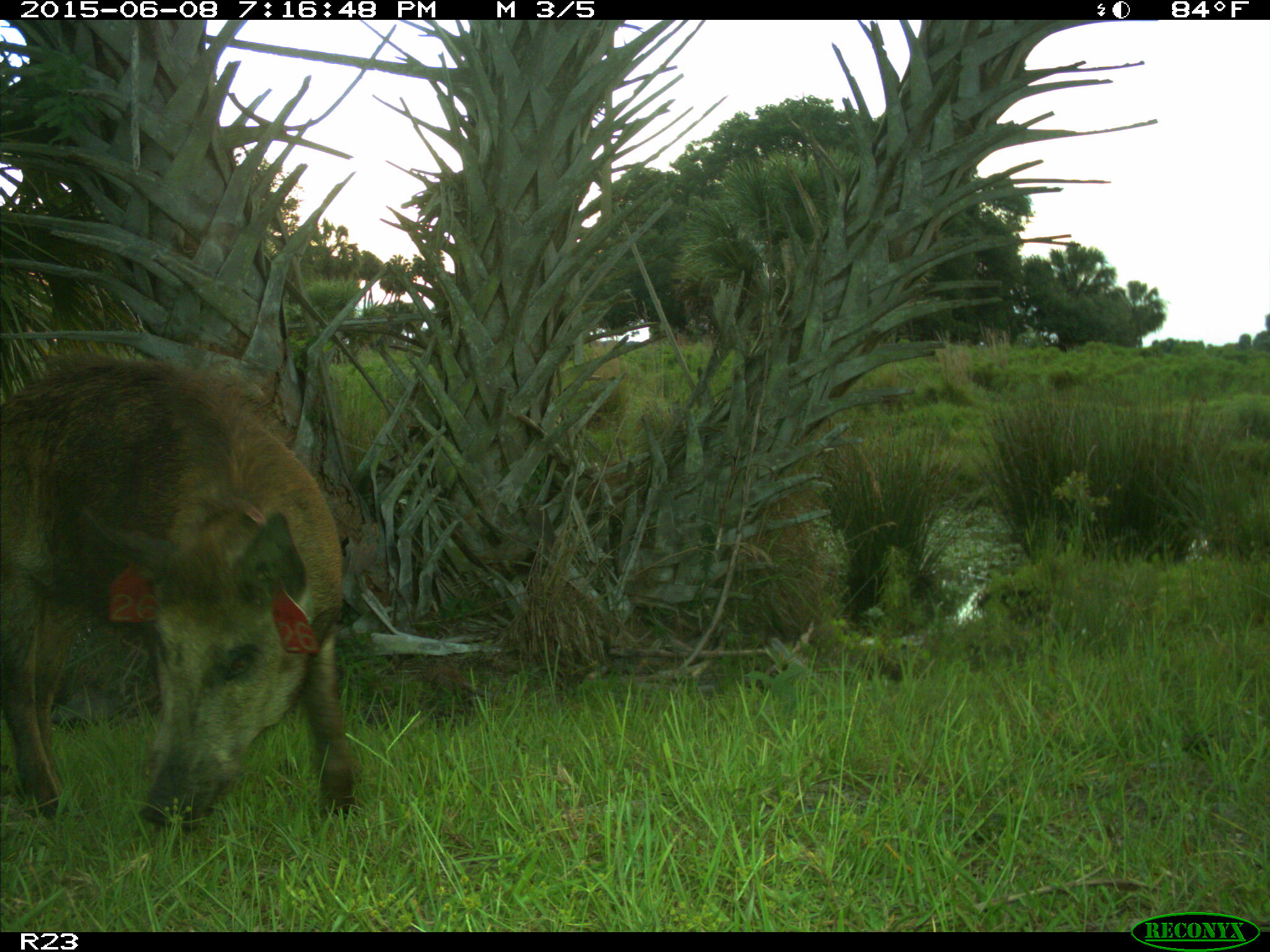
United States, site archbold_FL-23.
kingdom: Animalia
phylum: Chordata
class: Mammalia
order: Artiodactyla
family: Bovidae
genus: Bos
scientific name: Bos taurus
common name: domestic cow